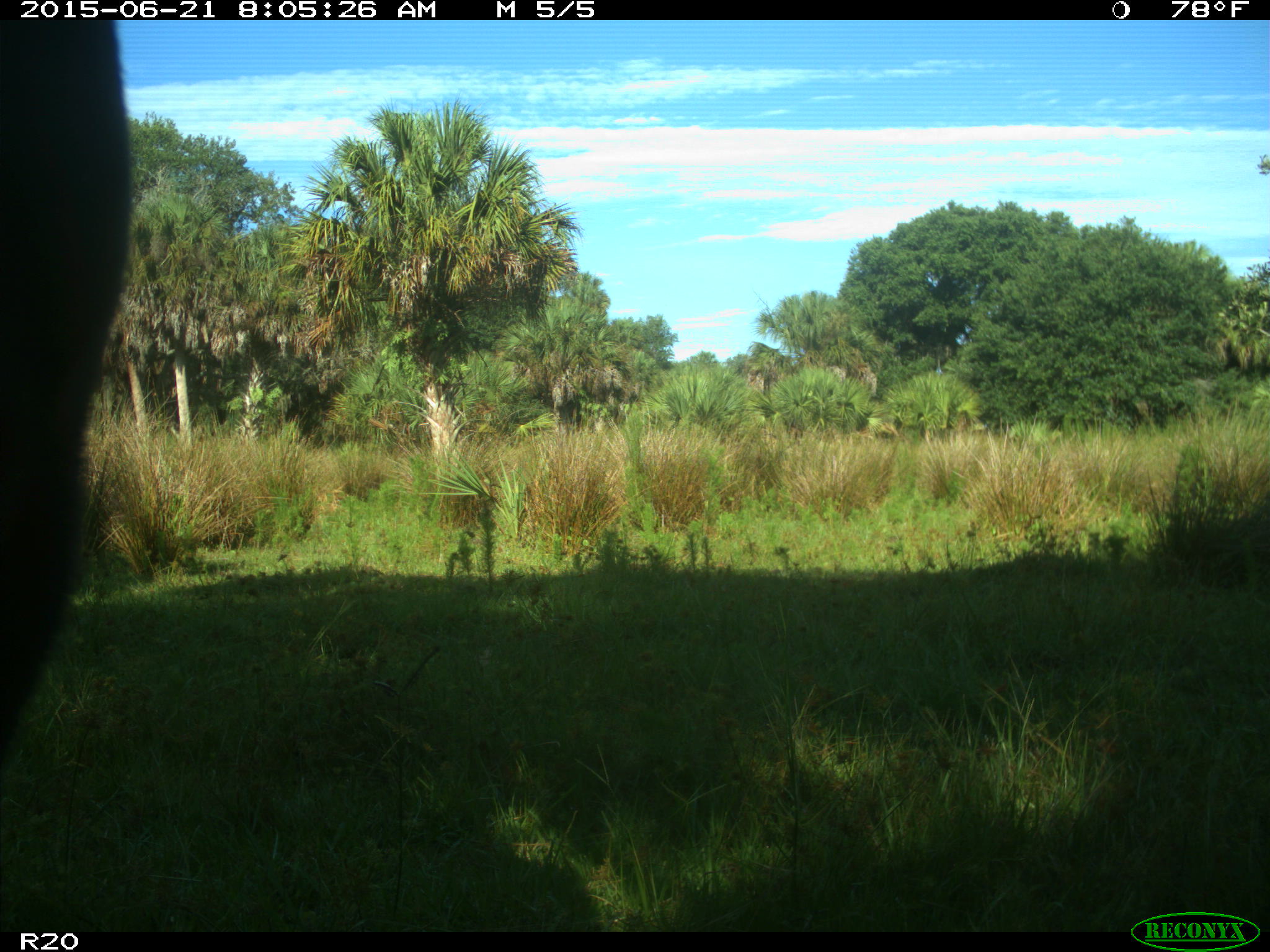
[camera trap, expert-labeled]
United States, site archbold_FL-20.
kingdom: Animalia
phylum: Chordata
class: Mammalia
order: Artiodactyla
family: Bovidae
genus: Bos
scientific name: Bos taurus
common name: domestic cow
Bos taurus (domestic cow).